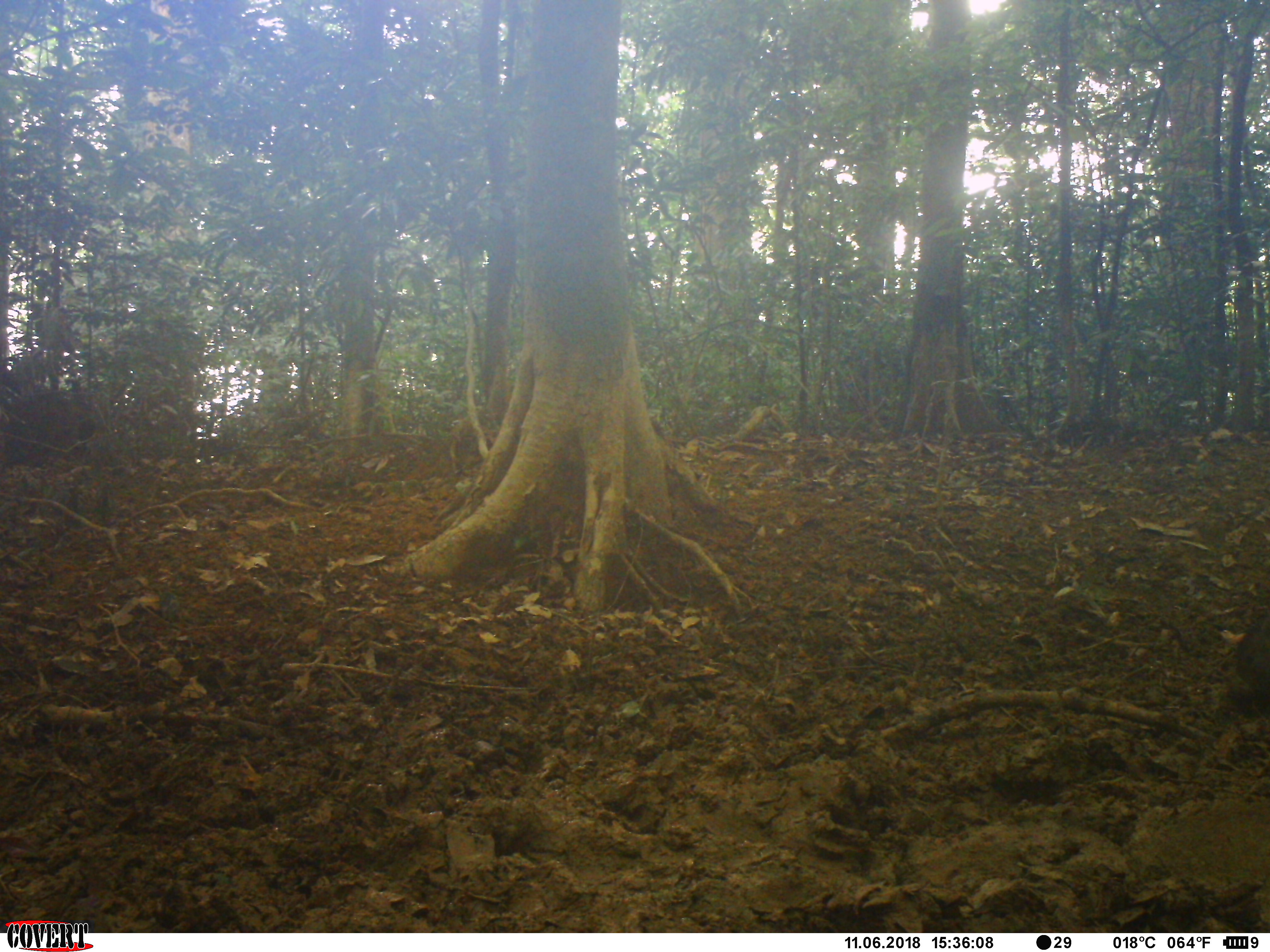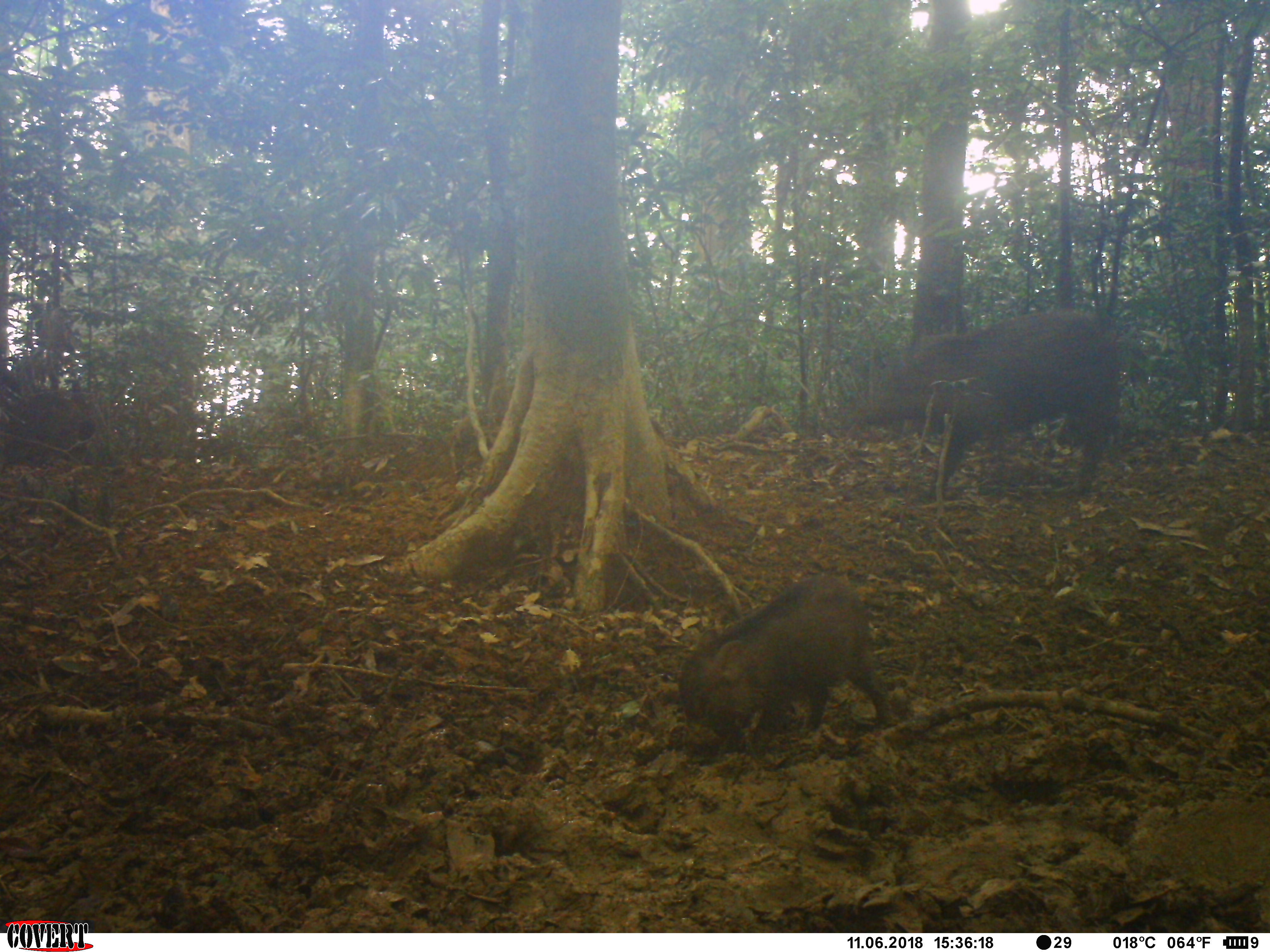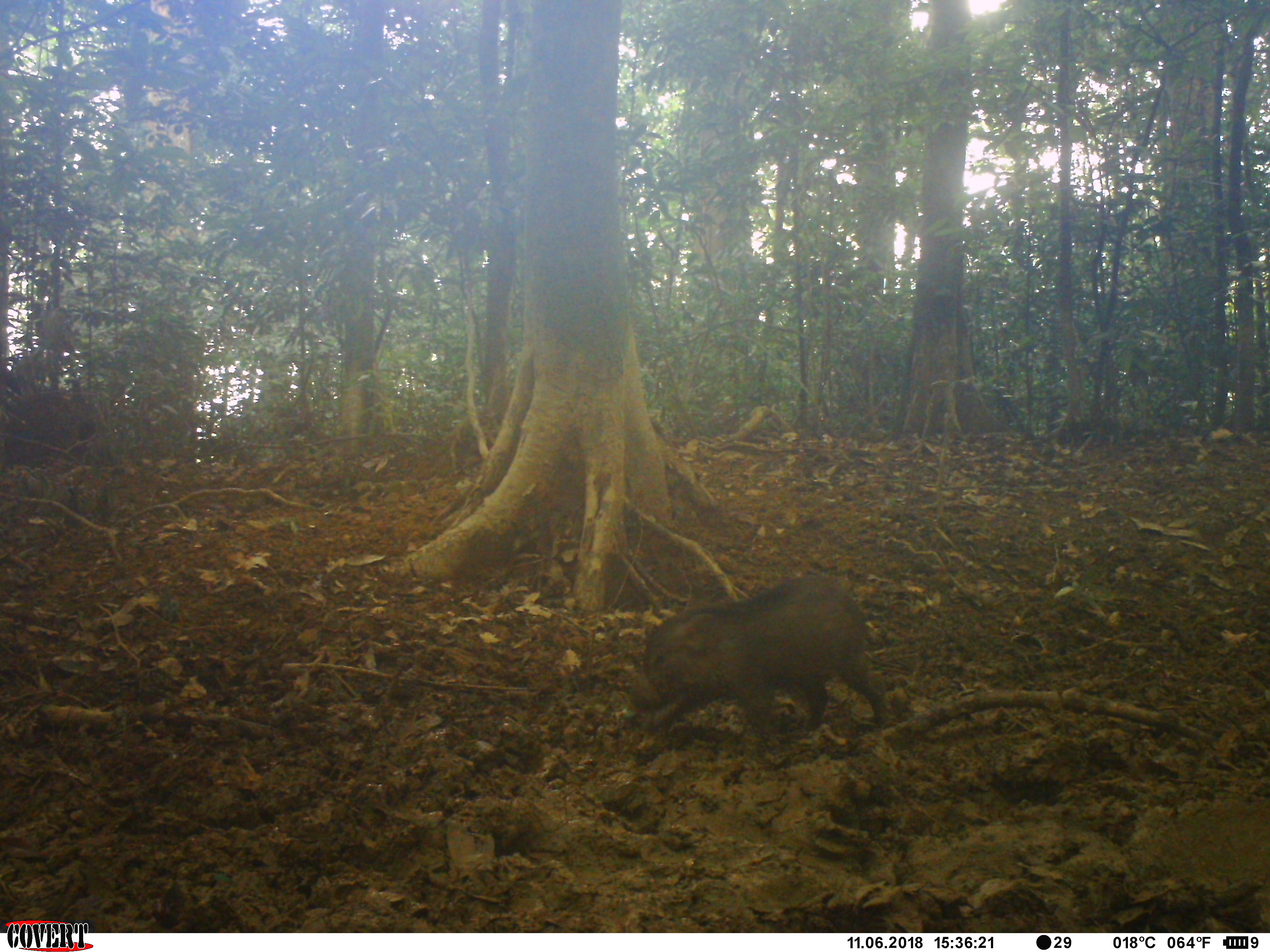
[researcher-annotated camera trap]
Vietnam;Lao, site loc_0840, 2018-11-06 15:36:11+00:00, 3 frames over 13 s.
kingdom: Animalia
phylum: Chordata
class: Mammalia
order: Artiodactyla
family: Suidae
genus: Sus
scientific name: Sus scrofa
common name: eurasian wild pig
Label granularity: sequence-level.